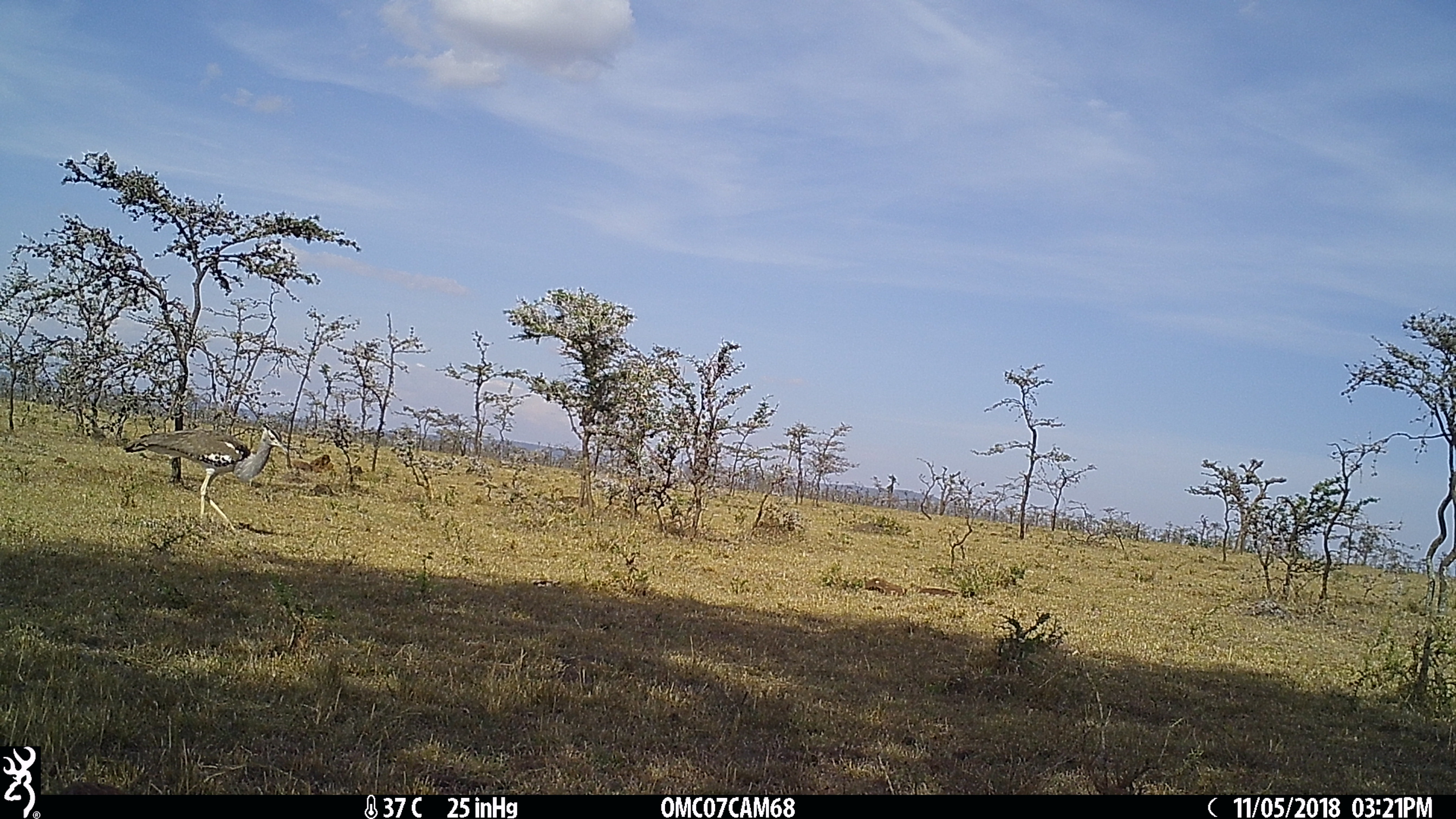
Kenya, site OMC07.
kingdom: Animalia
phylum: Chordata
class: Aves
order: Otidiformes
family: Otididae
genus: Ardeotis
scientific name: Ardeotis kori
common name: kori bustard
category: bustard kori